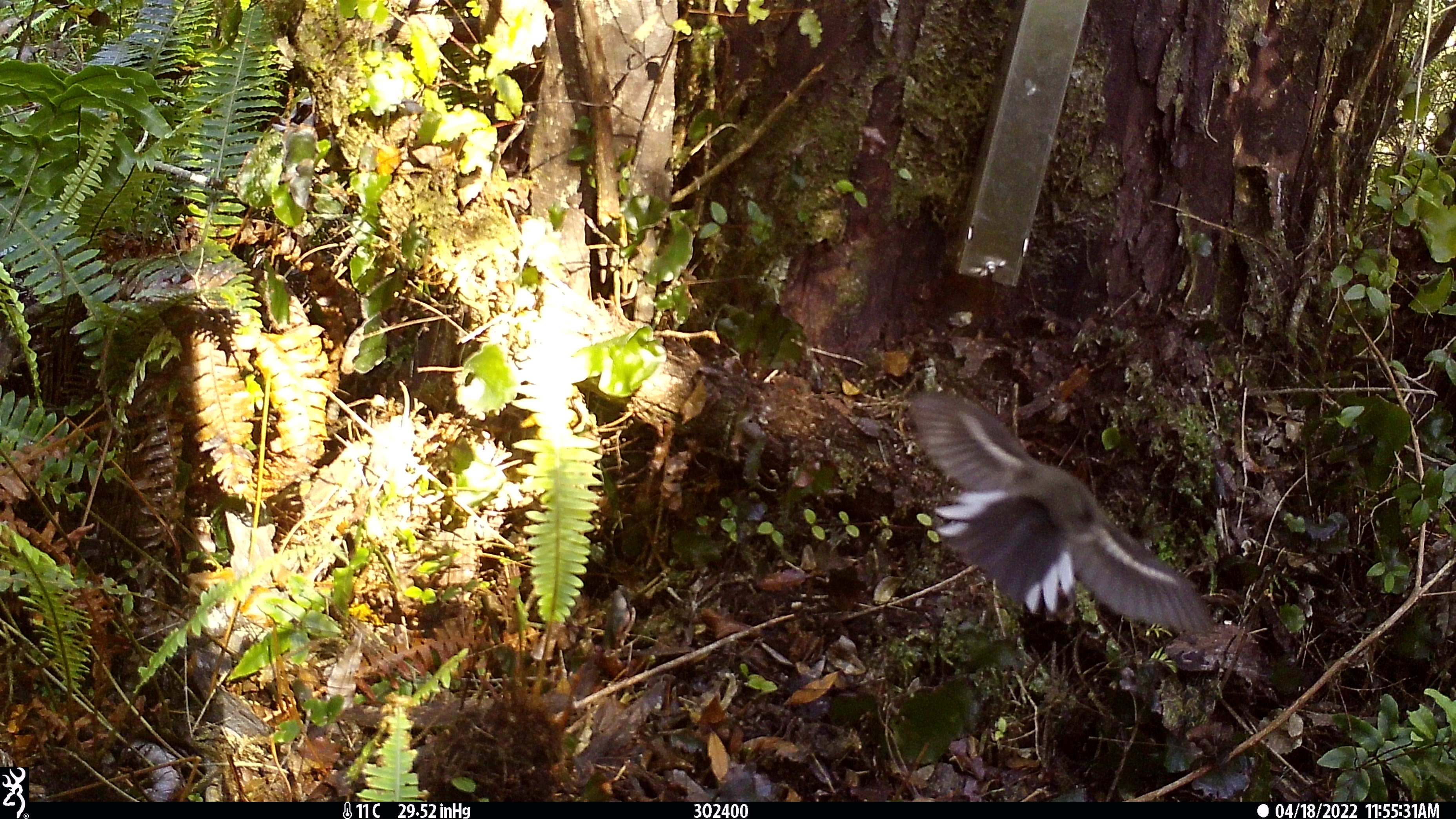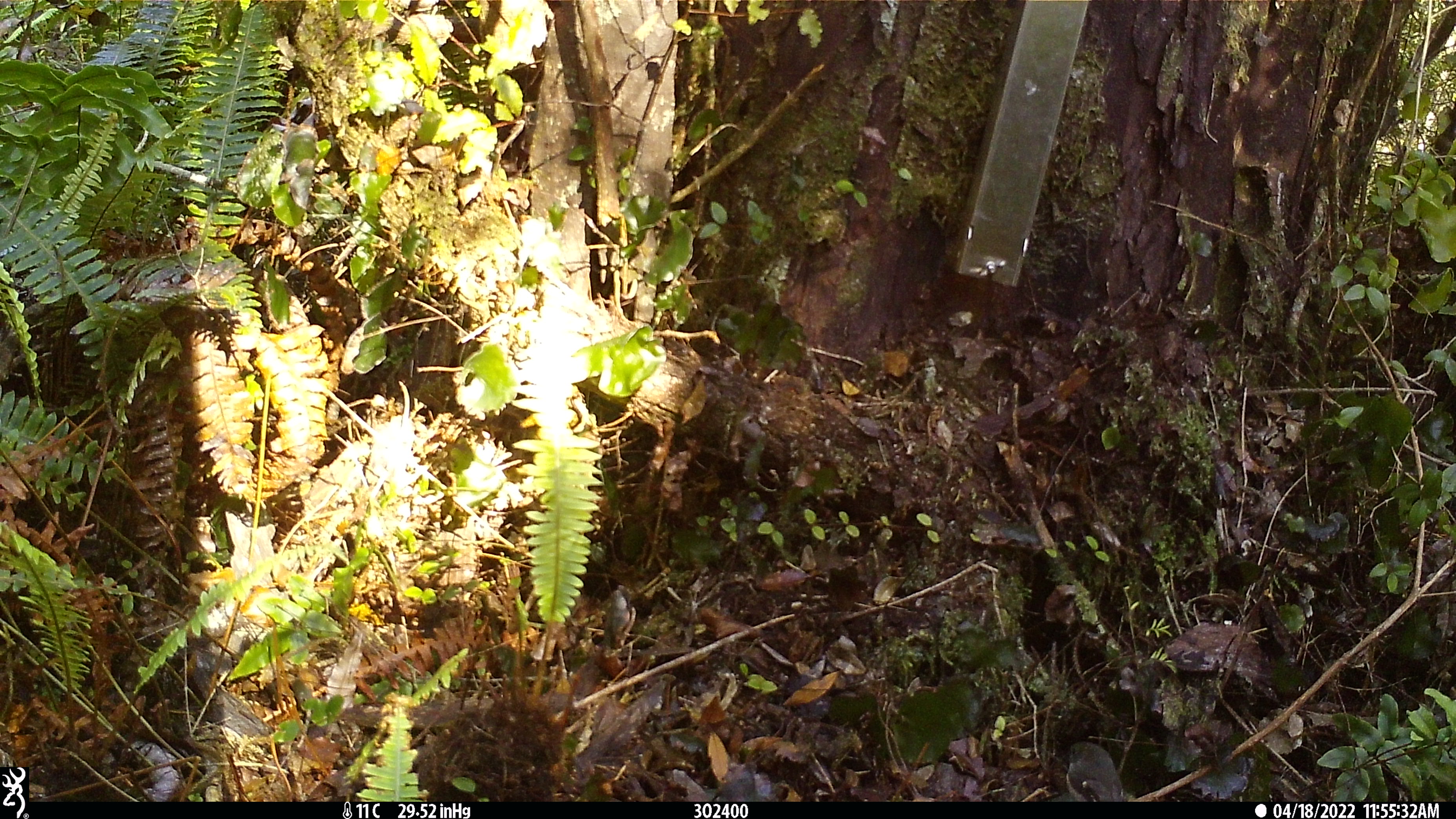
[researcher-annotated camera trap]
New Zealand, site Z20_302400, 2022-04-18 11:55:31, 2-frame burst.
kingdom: Animalia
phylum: Chordata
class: Aves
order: Passeriformes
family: Petroicidae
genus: Petroica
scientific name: Petroica macrocephala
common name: tomtit